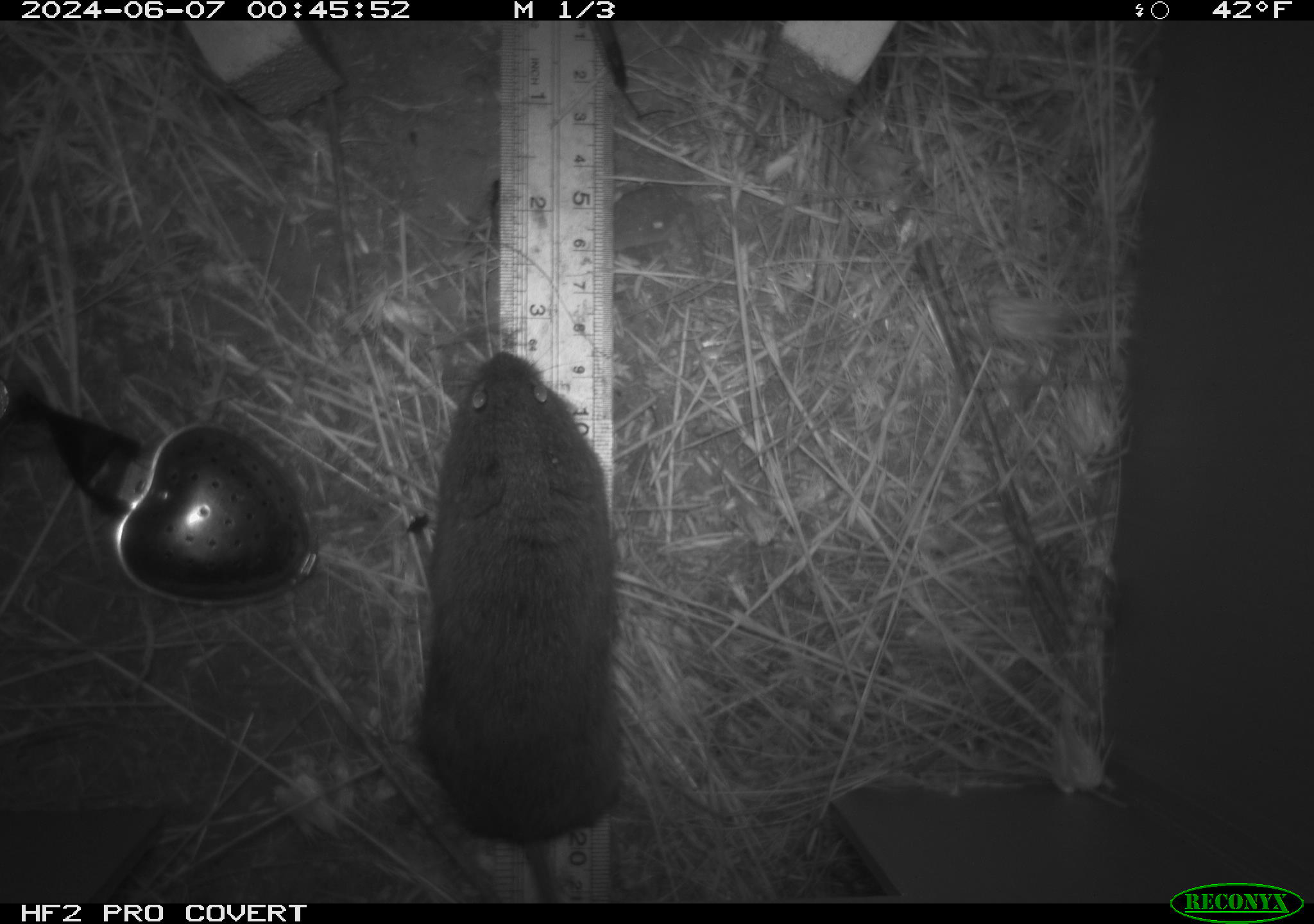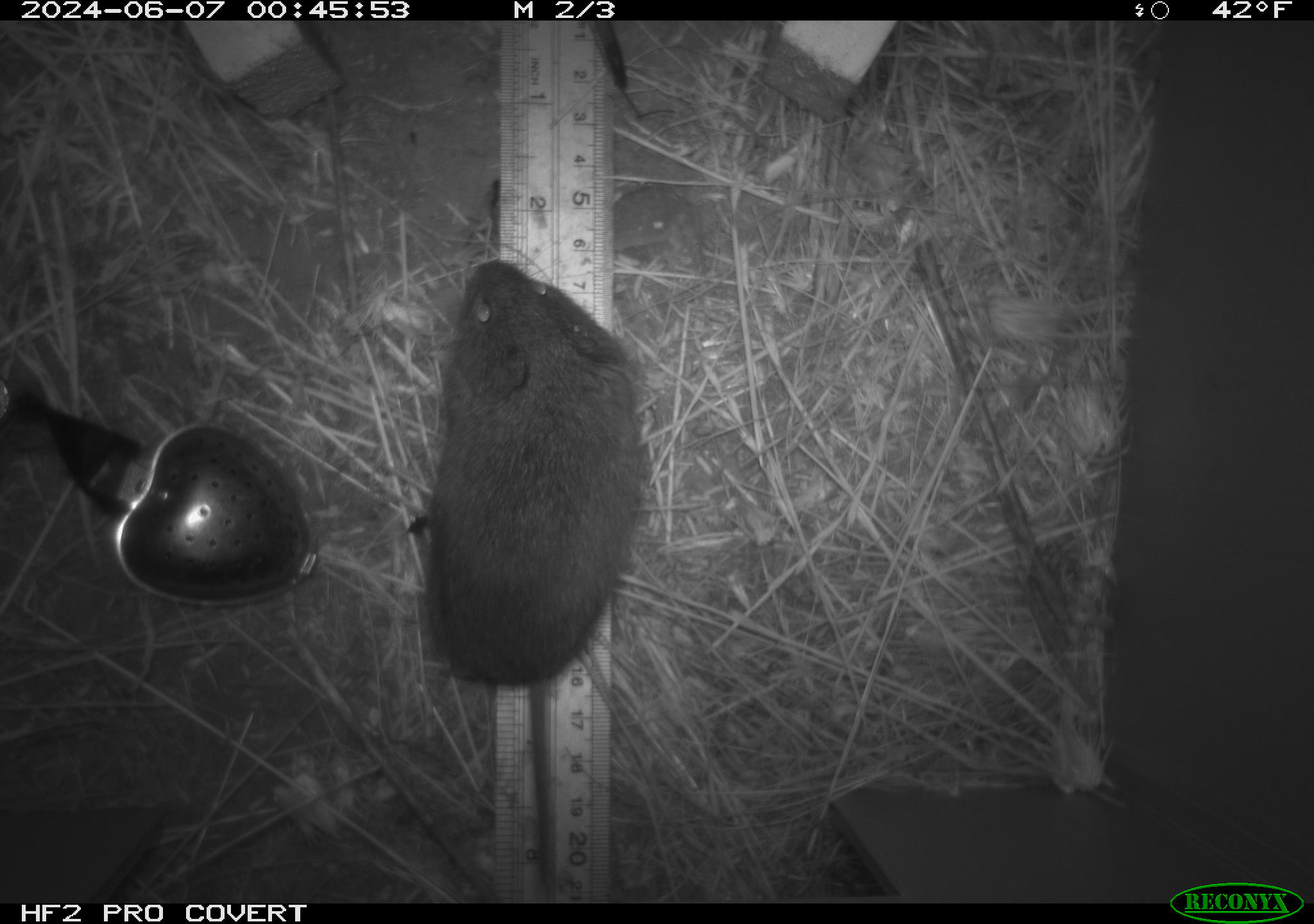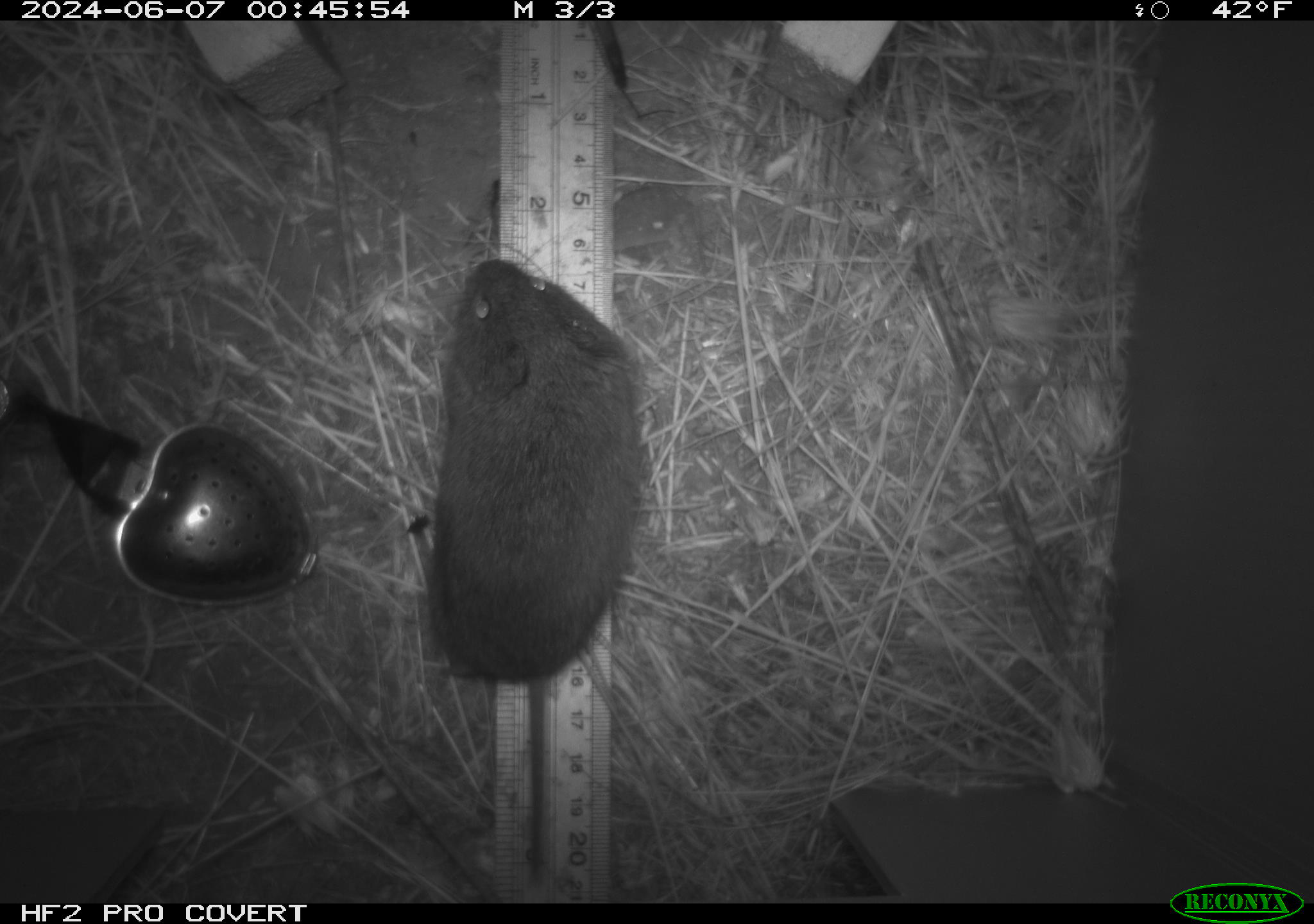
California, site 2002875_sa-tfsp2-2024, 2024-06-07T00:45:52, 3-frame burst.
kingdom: Animalia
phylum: Chordata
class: Mammalia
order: Rodentia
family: Cricetidae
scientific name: Arvicolinae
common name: voles, lemmings, and muskrats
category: arvicolinae subfamily